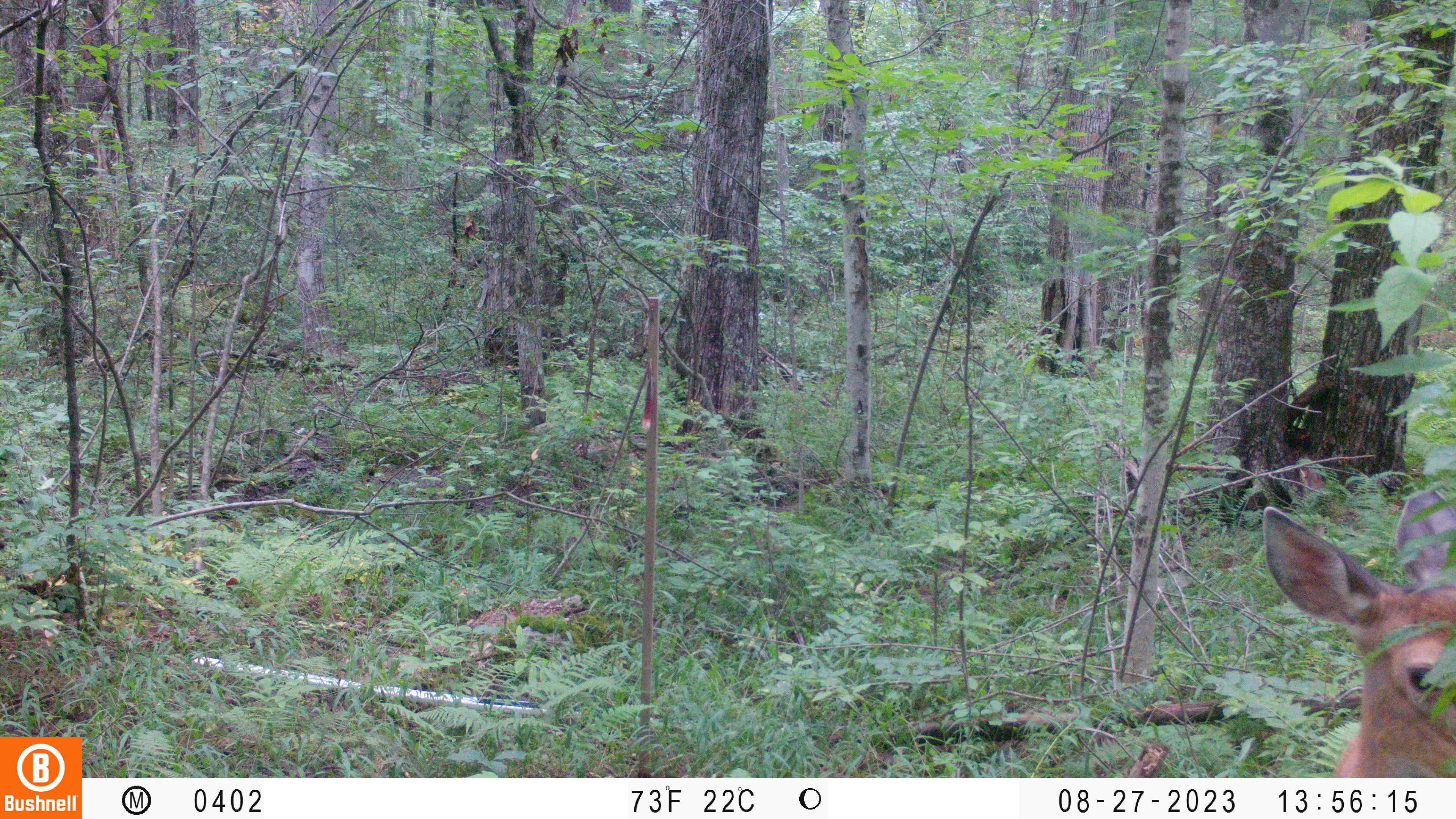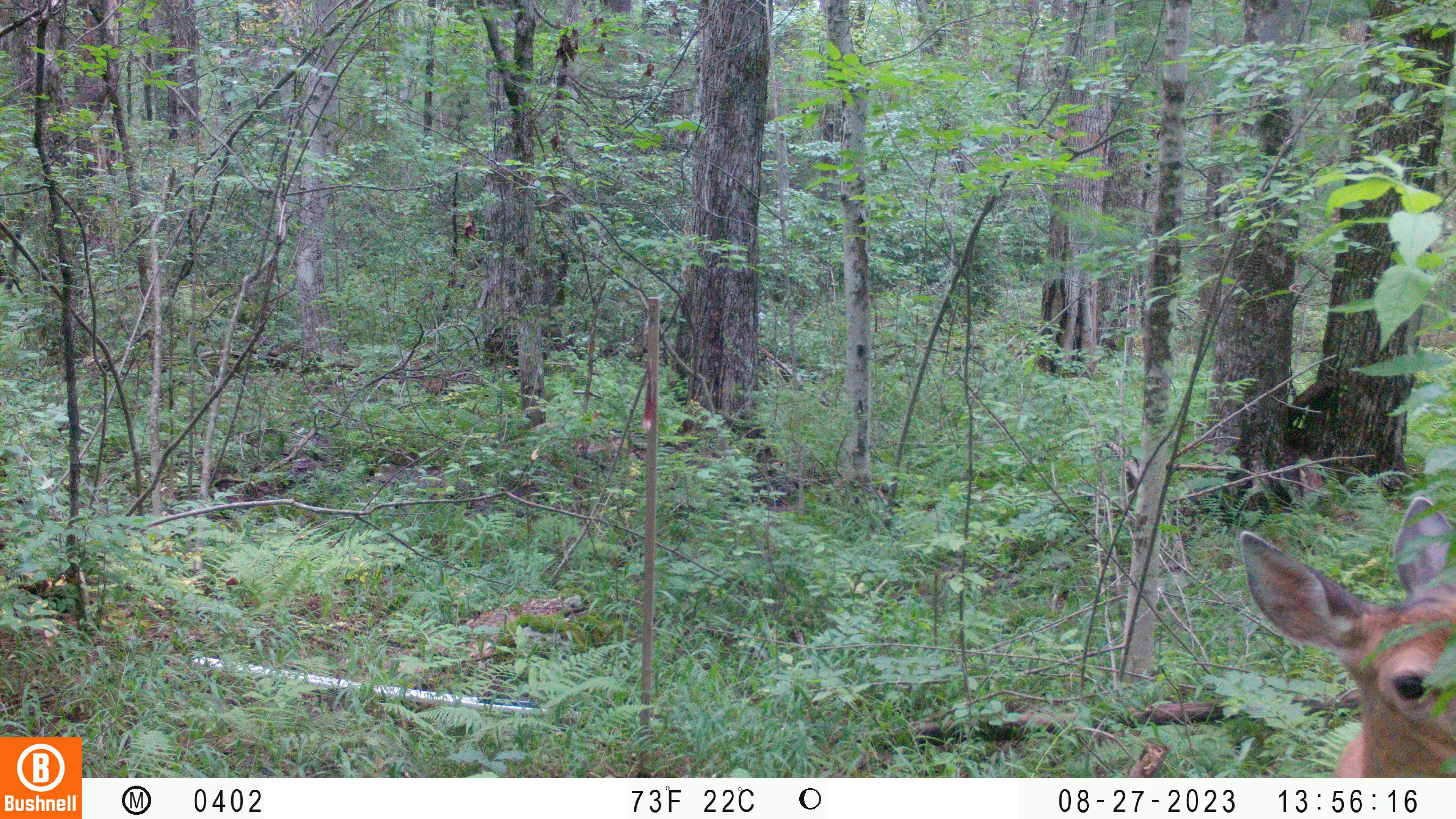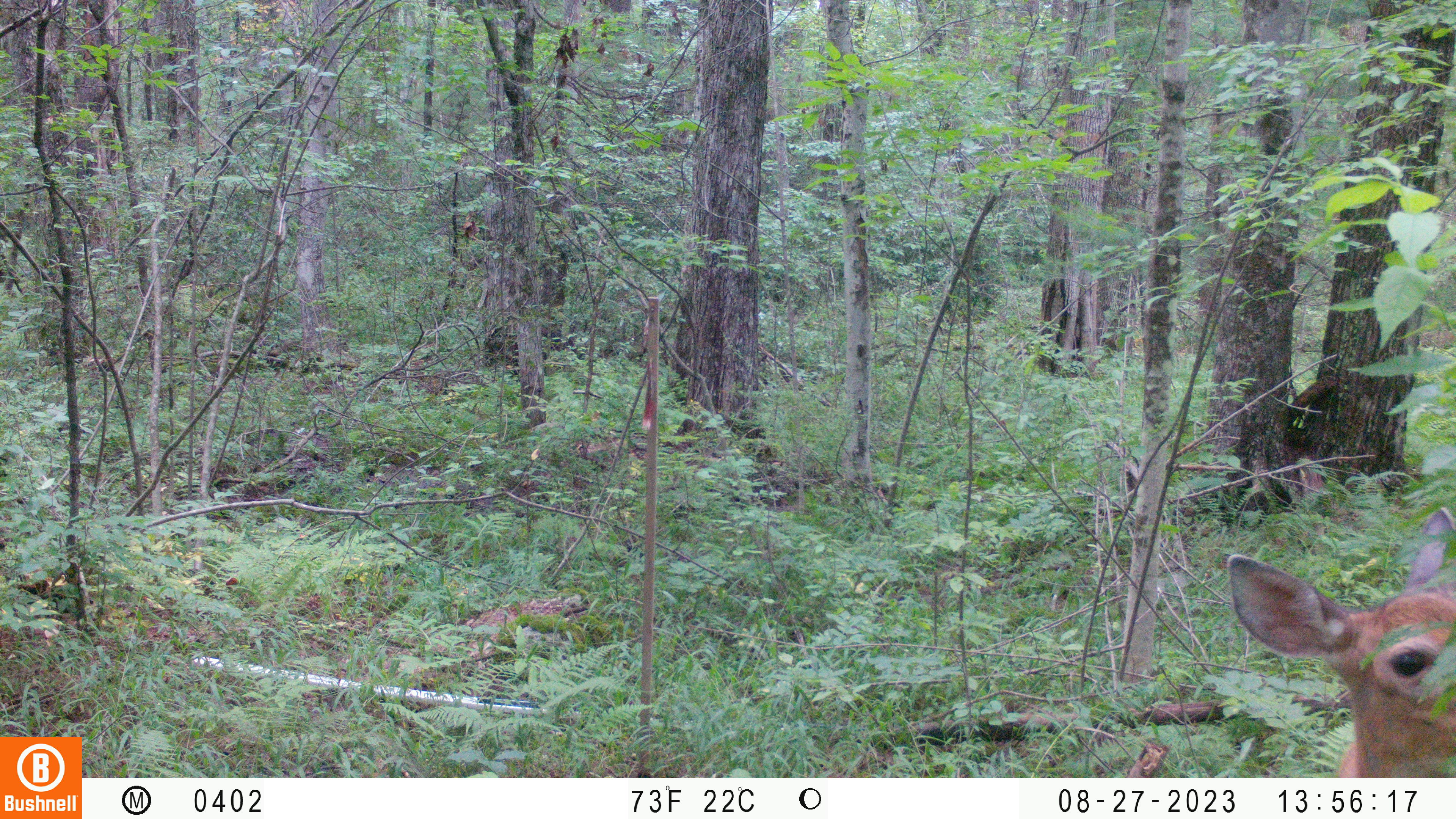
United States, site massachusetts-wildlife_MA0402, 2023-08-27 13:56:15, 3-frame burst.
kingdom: Animalia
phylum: Chordata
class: Mammalia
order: Artiodactyla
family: Cervidae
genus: Odocoileus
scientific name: Odocoileus virginianus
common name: white-tailed deer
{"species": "white-tailed deer (Odocoileus virginianus)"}